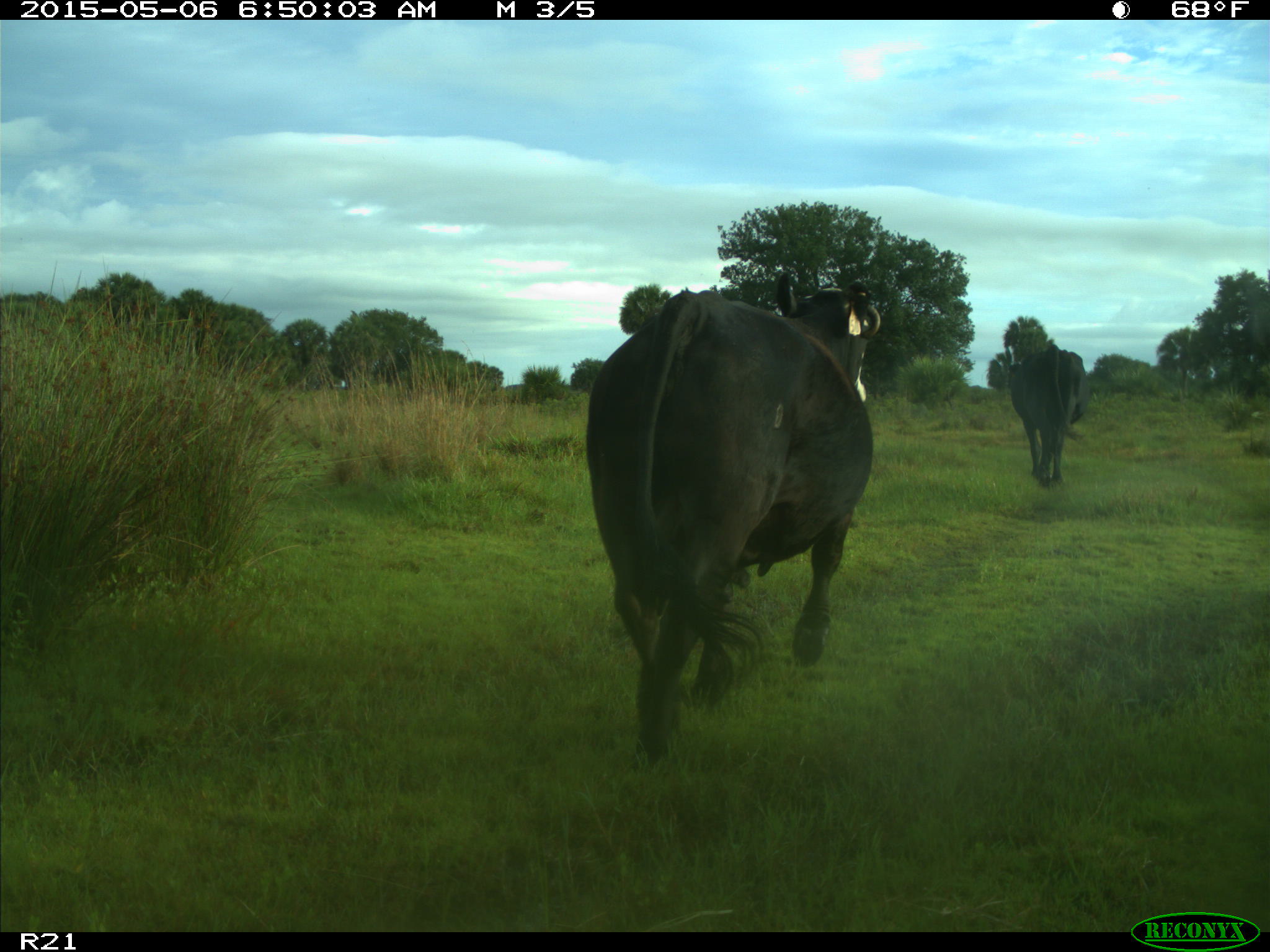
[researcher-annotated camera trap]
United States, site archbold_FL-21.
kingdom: Animalia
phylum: Chordata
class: Mammalia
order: Artiodactyla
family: Bovidae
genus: Bos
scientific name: Bos taurus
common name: domestic cow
Bos taurus (domestic cow).